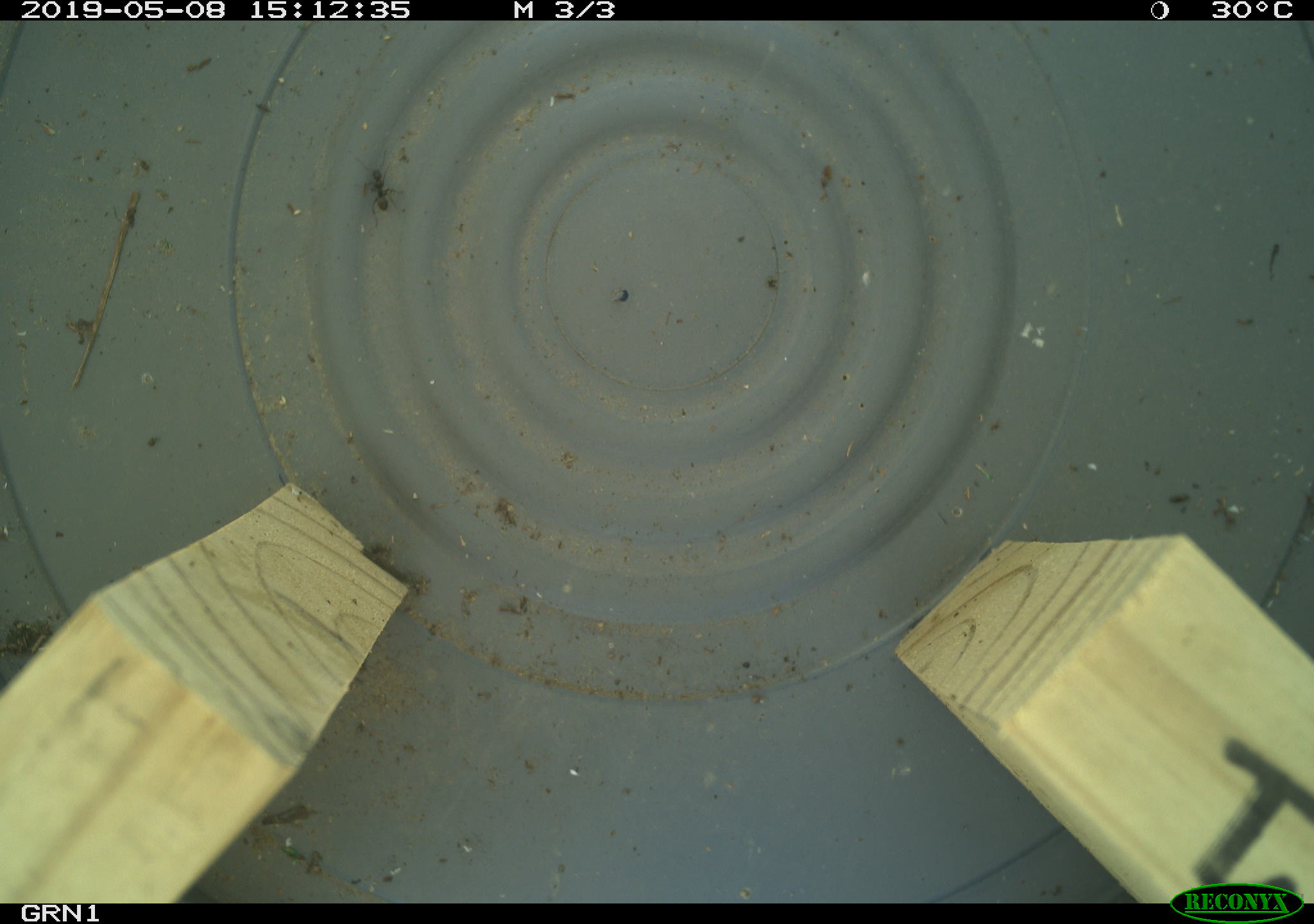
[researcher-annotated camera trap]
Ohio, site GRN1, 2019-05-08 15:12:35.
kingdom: Animalia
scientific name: Animalia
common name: animal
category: invertebrate